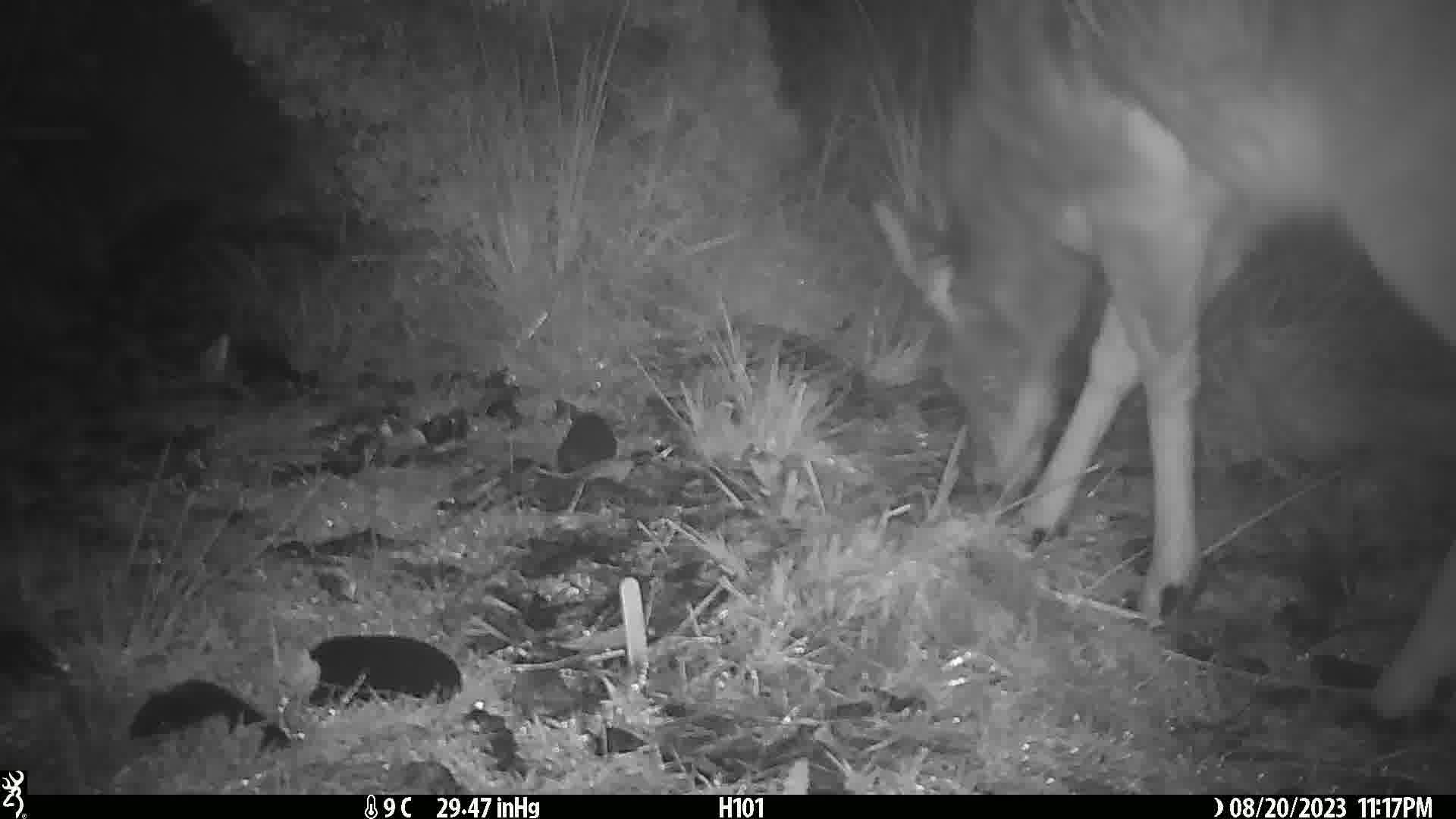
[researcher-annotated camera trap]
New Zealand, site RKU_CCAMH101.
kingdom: Animalia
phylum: Chordata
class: Mammalia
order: Artiodactyla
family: Cervidae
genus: Odocoileus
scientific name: Odocoileus virginianus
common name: white-tailed deer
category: white tailed deer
White tailed deer (white-tailed deer) (Odocoileus virginianus).